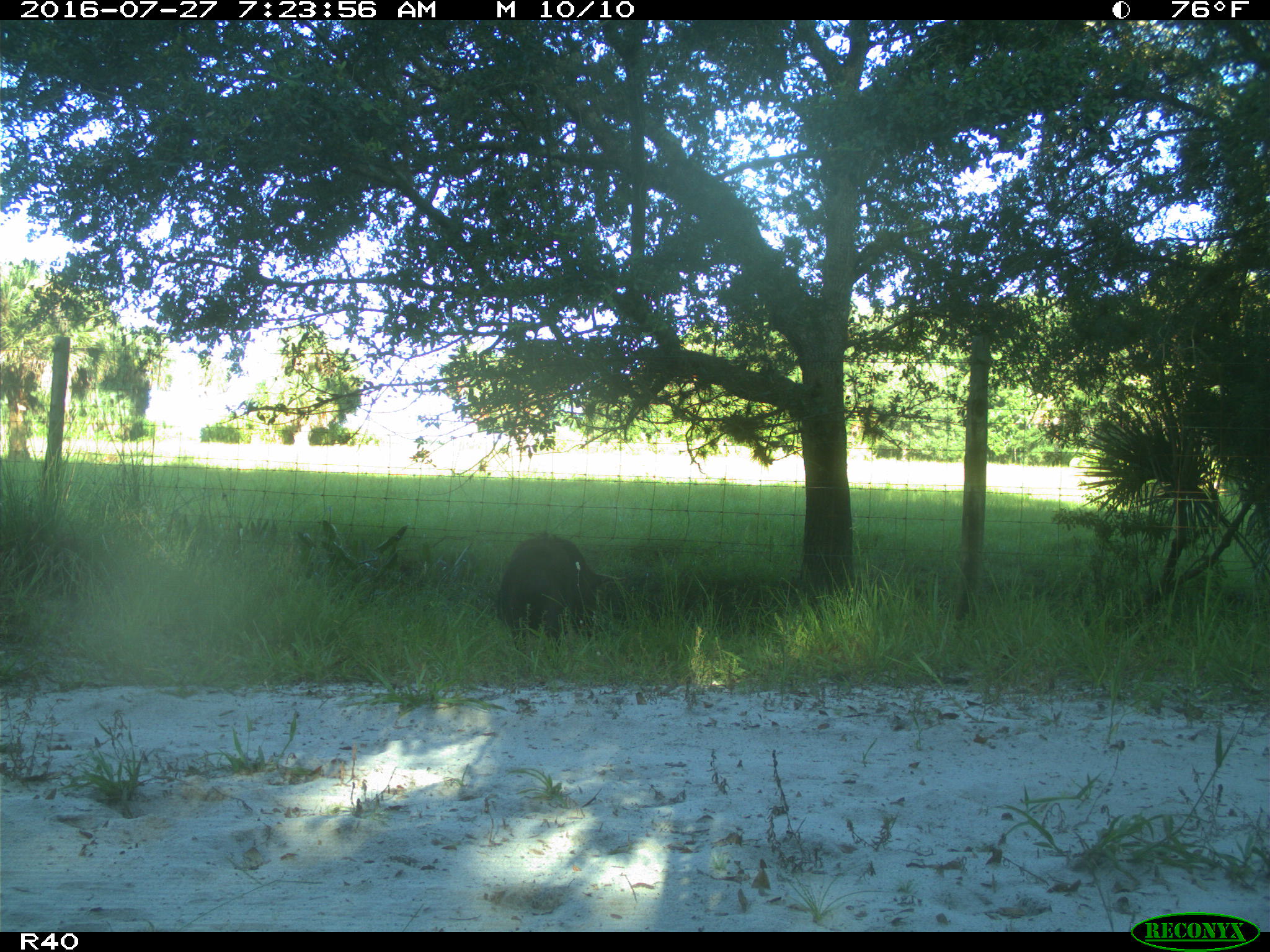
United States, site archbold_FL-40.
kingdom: Animalia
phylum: Chordata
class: Mammalia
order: Artiodactyla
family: Suidae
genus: Sus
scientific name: Sus scrofa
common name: wild boar